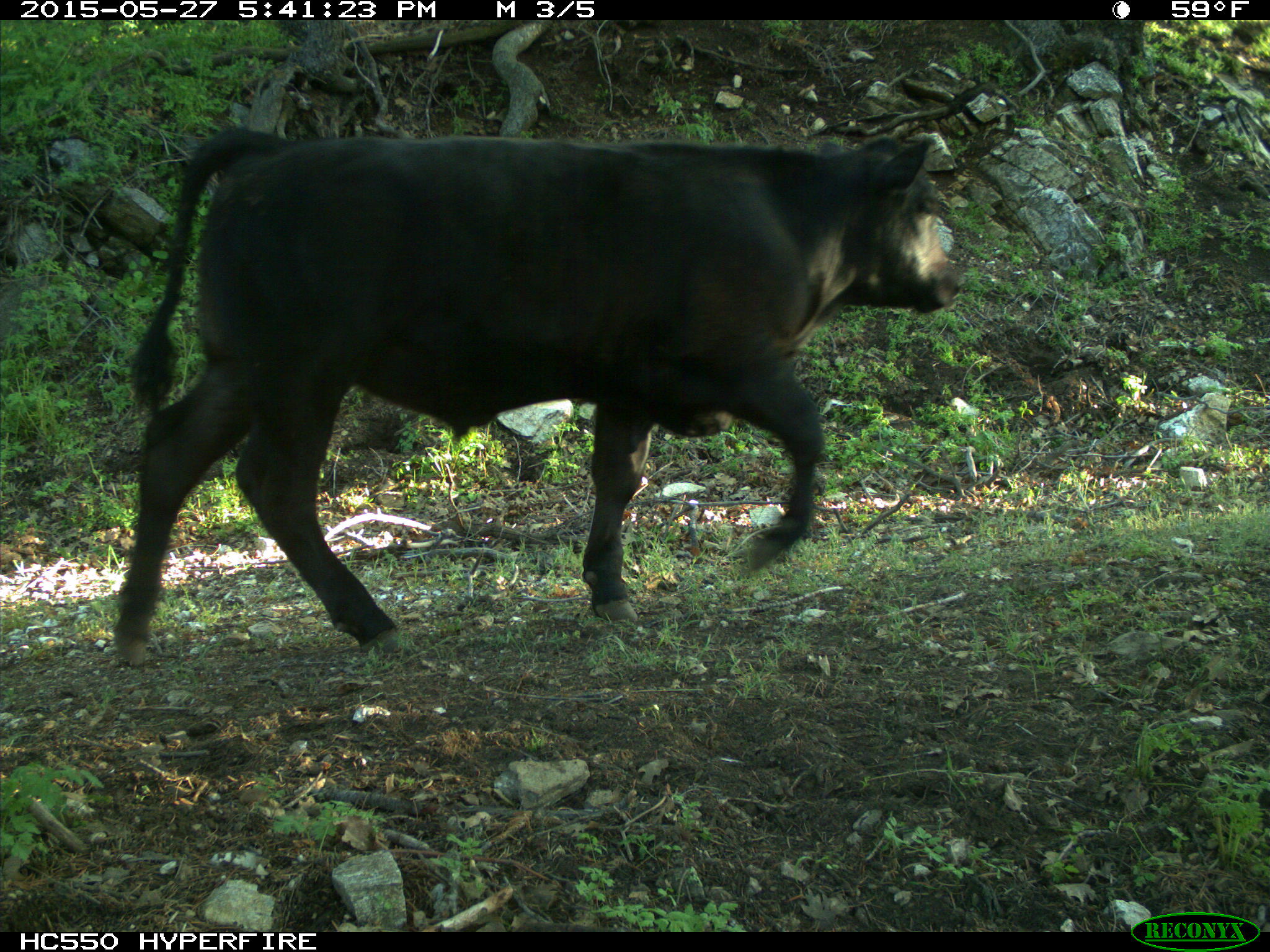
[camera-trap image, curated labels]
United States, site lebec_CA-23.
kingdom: Animalia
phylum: Chordata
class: Mammalia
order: Artiodactyla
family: Bovidae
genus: Bos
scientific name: Bos taurus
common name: domestic cow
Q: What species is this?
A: Bos taurus (domestic cow).